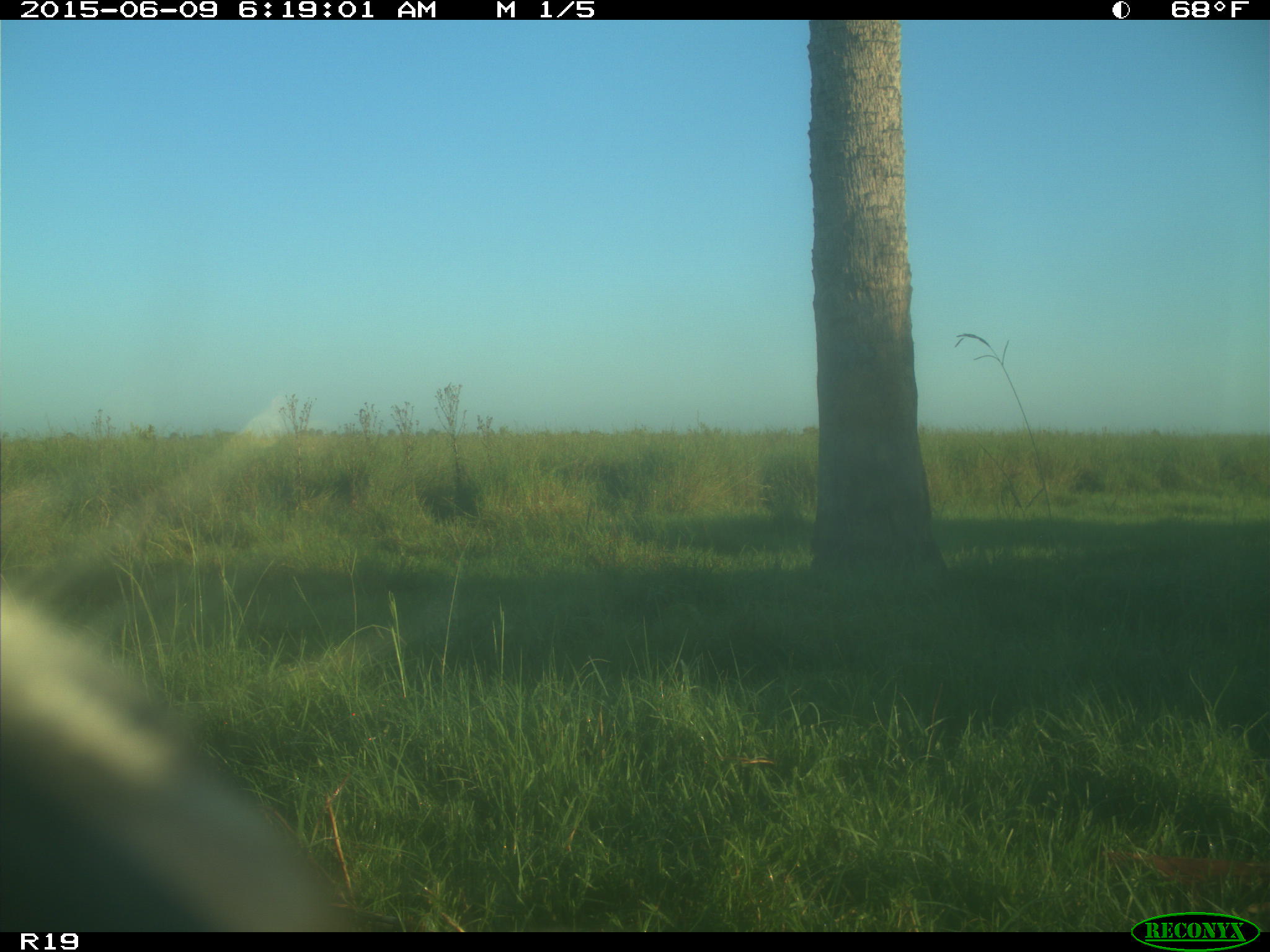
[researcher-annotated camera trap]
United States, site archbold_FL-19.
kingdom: Animalia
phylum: Chordata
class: Mammalia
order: Artiodactyla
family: Bovidae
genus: Bos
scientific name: Bos taurus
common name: domestic cow